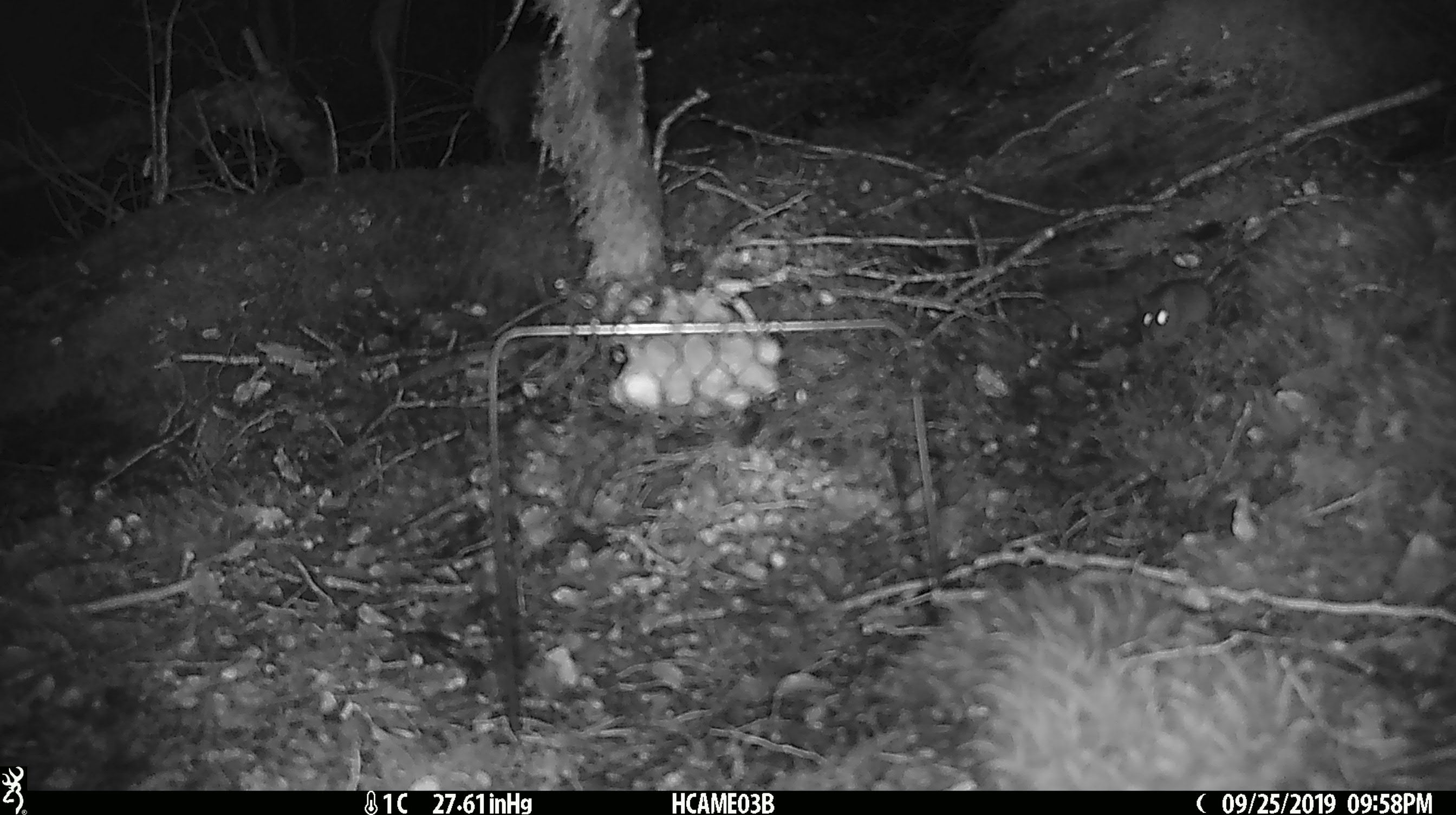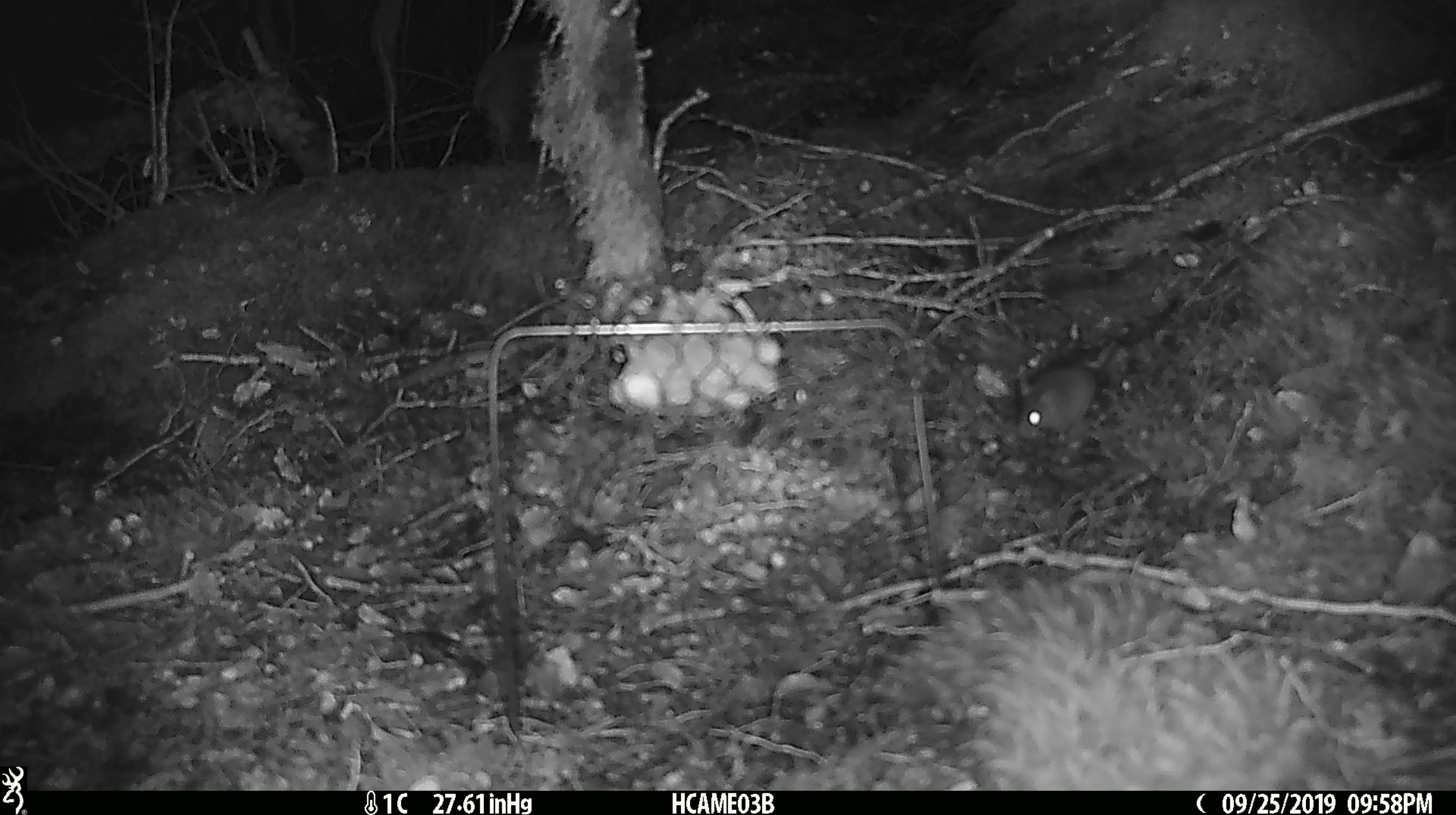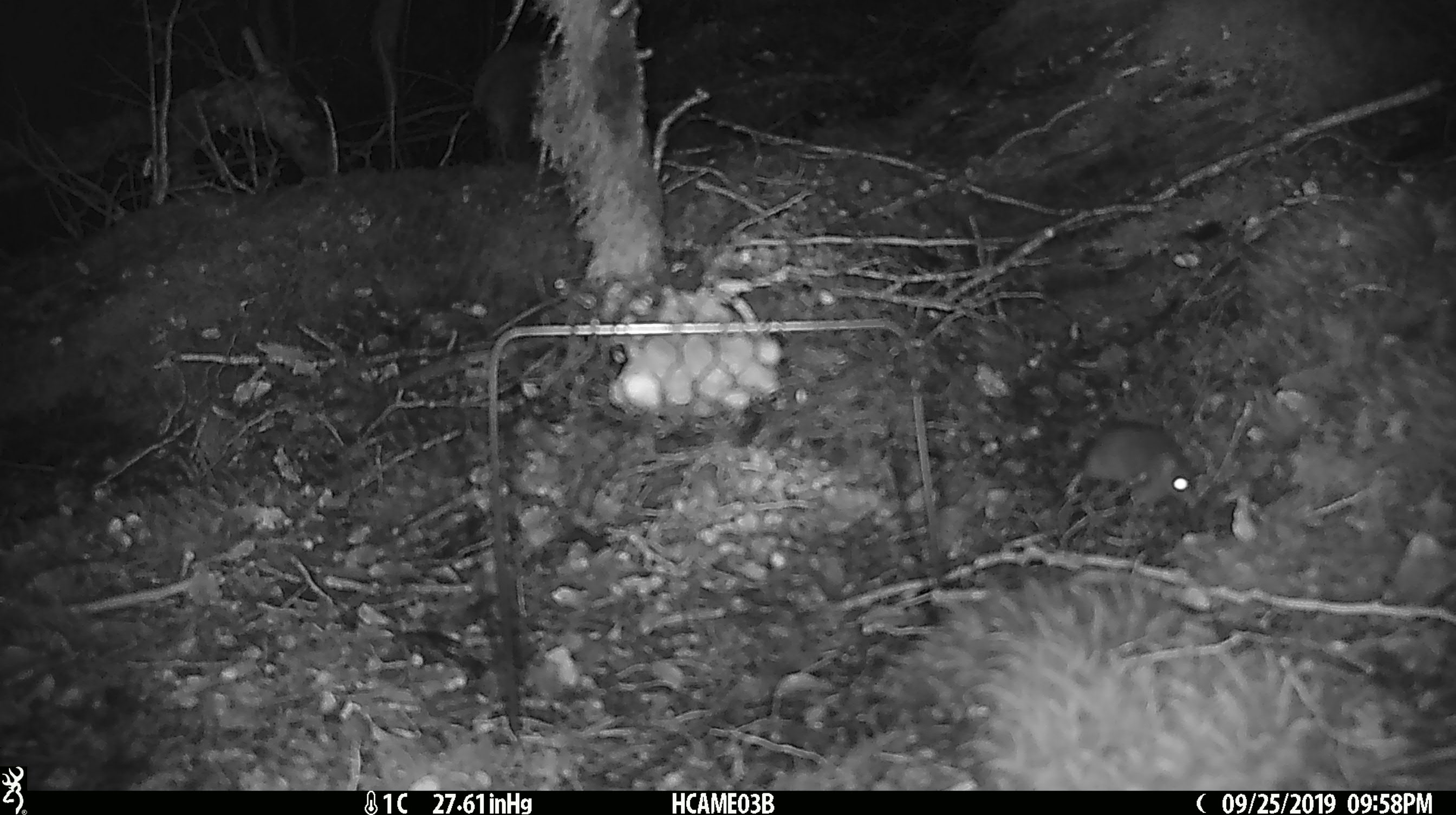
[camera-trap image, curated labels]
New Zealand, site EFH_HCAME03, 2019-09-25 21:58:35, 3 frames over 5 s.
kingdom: Animalia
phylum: Chordata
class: Mammalia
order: Rodentia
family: Muridae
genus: Mus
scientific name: Mus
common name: mouse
Mouse (Mus).